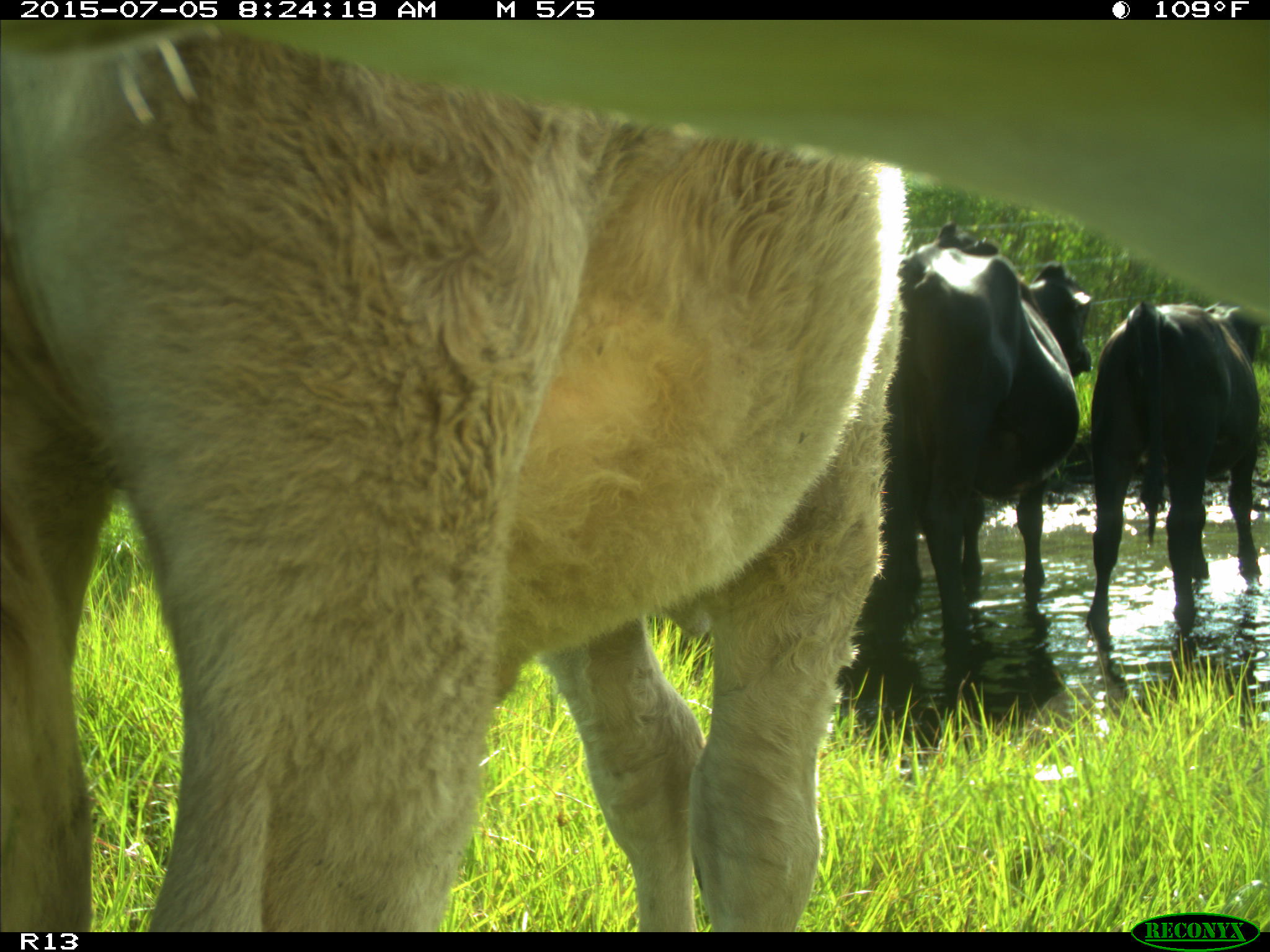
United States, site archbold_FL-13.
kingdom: Animalia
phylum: Chordata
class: Mammalia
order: Artiodactyla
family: Bovidae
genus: Bos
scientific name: Bos taurus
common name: domestic cow